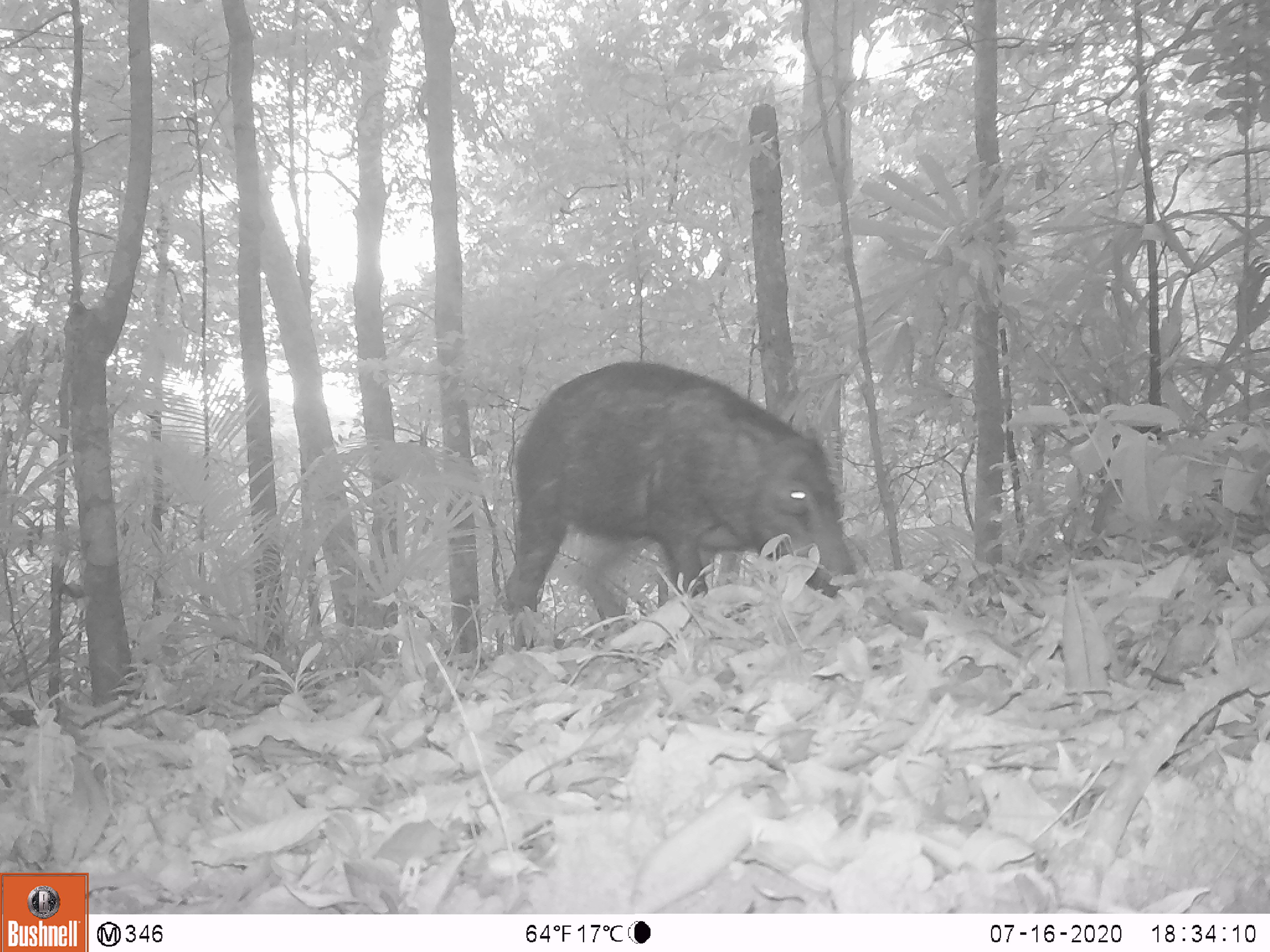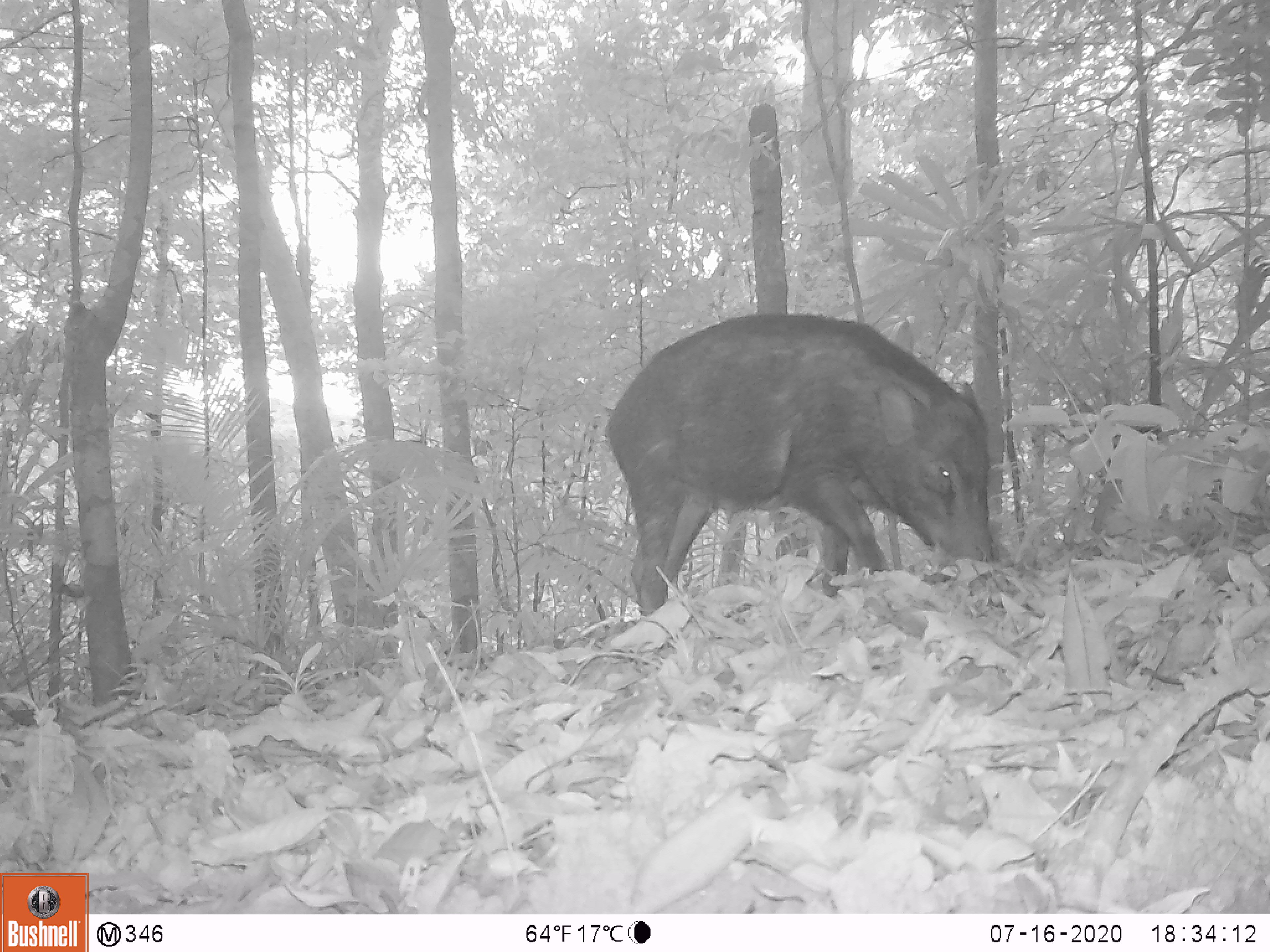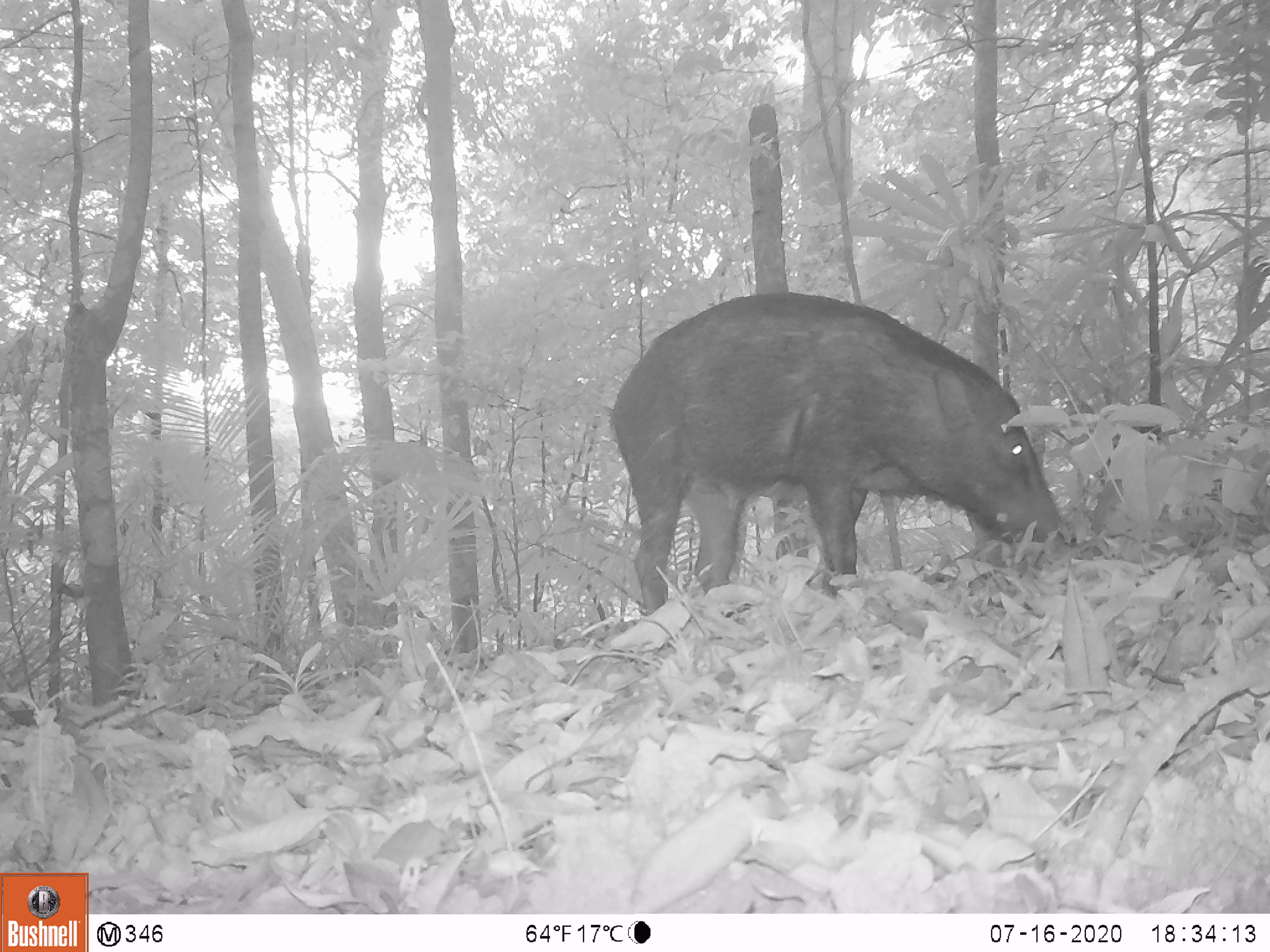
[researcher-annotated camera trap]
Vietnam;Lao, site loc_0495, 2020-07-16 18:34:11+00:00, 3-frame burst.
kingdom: Animalia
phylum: Chordata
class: Mammalia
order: Artiodactyla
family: Suidae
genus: Sus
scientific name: Sus scrofa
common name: eurasian wild pig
Eurasian wild pig (Sus scrofa). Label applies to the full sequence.